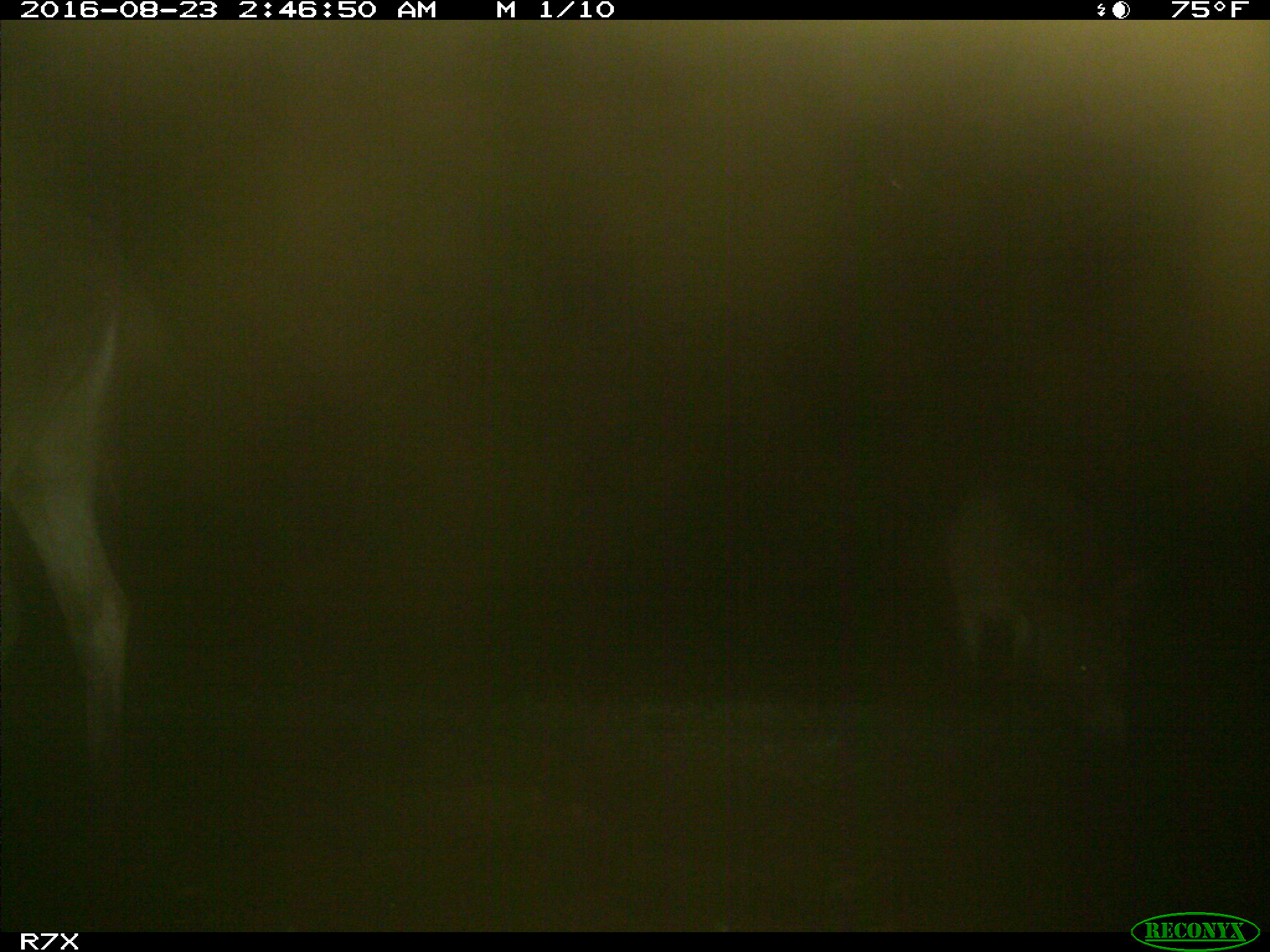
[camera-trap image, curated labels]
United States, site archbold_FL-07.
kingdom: Animalia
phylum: Chordata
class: Mammalia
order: Perissodactyla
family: Equidae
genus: Equus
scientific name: Equus africanus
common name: african wild ass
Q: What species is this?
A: Equus africanus (african wild ass).